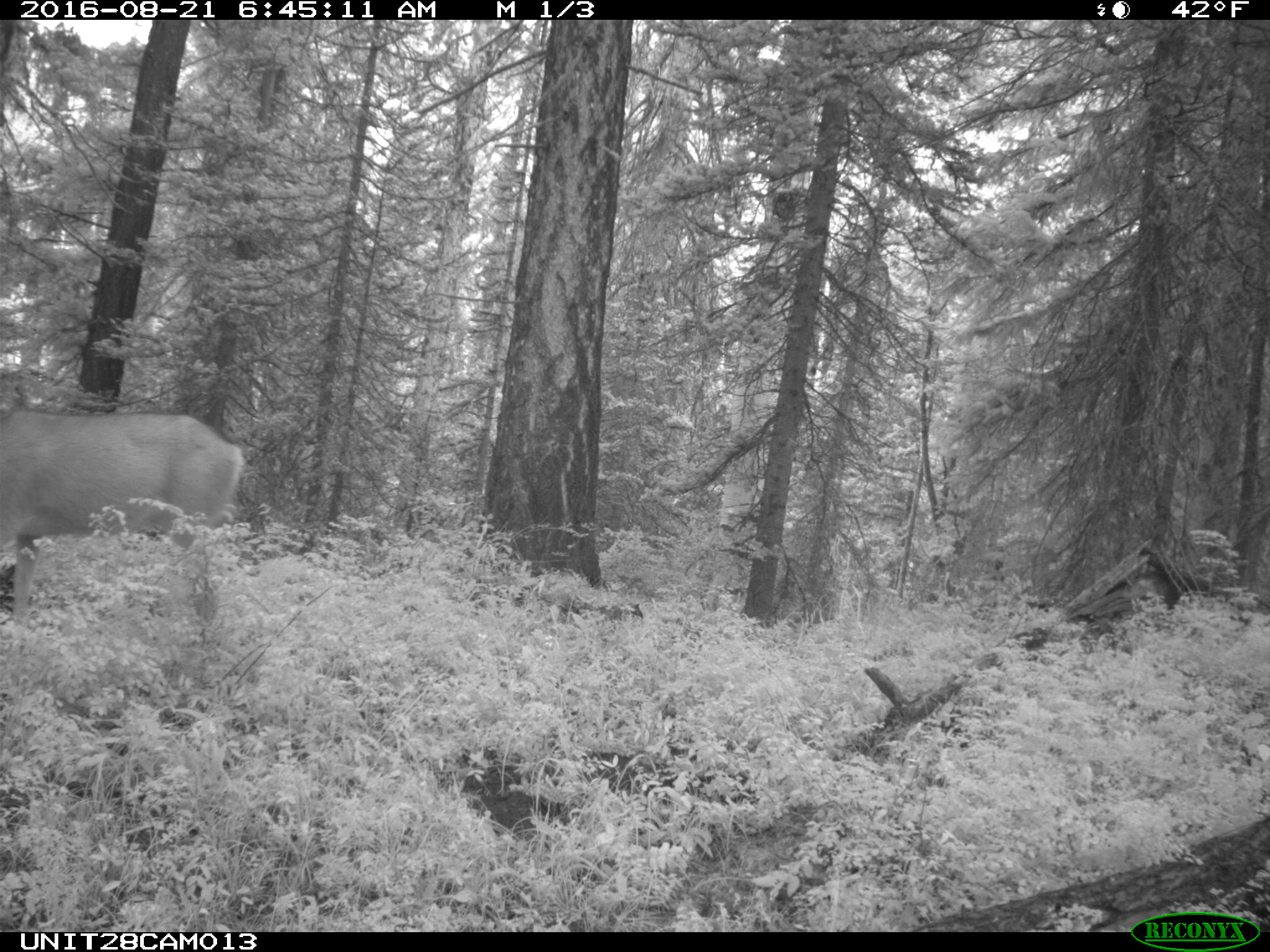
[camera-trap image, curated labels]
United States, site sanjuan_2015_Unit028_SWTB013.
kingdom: Animalia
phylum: Chordata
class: Mammalia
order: Artiodactyla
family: Cervidae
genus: Odocoileus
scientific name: Odocoileus hemionus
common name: mule deer